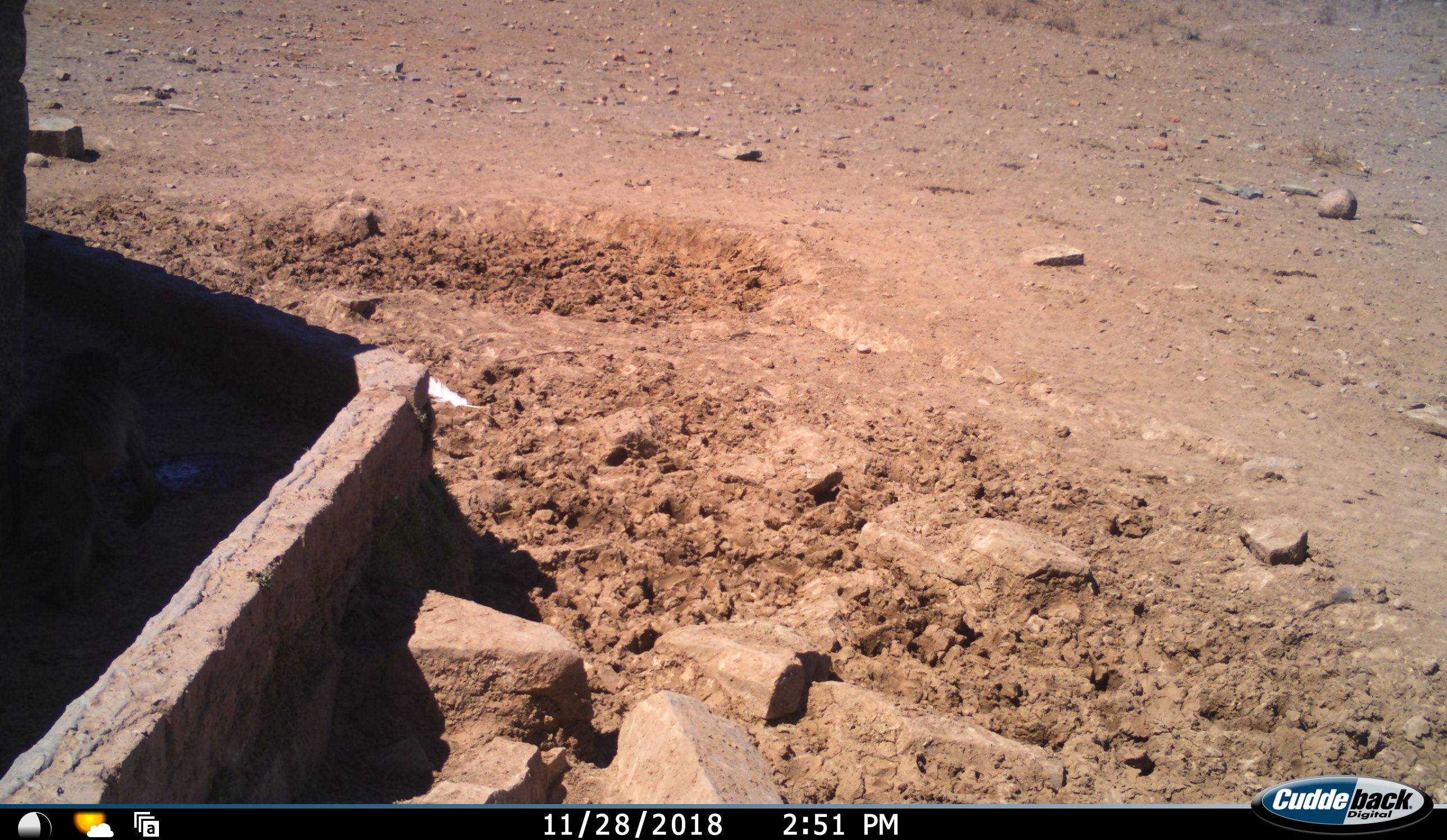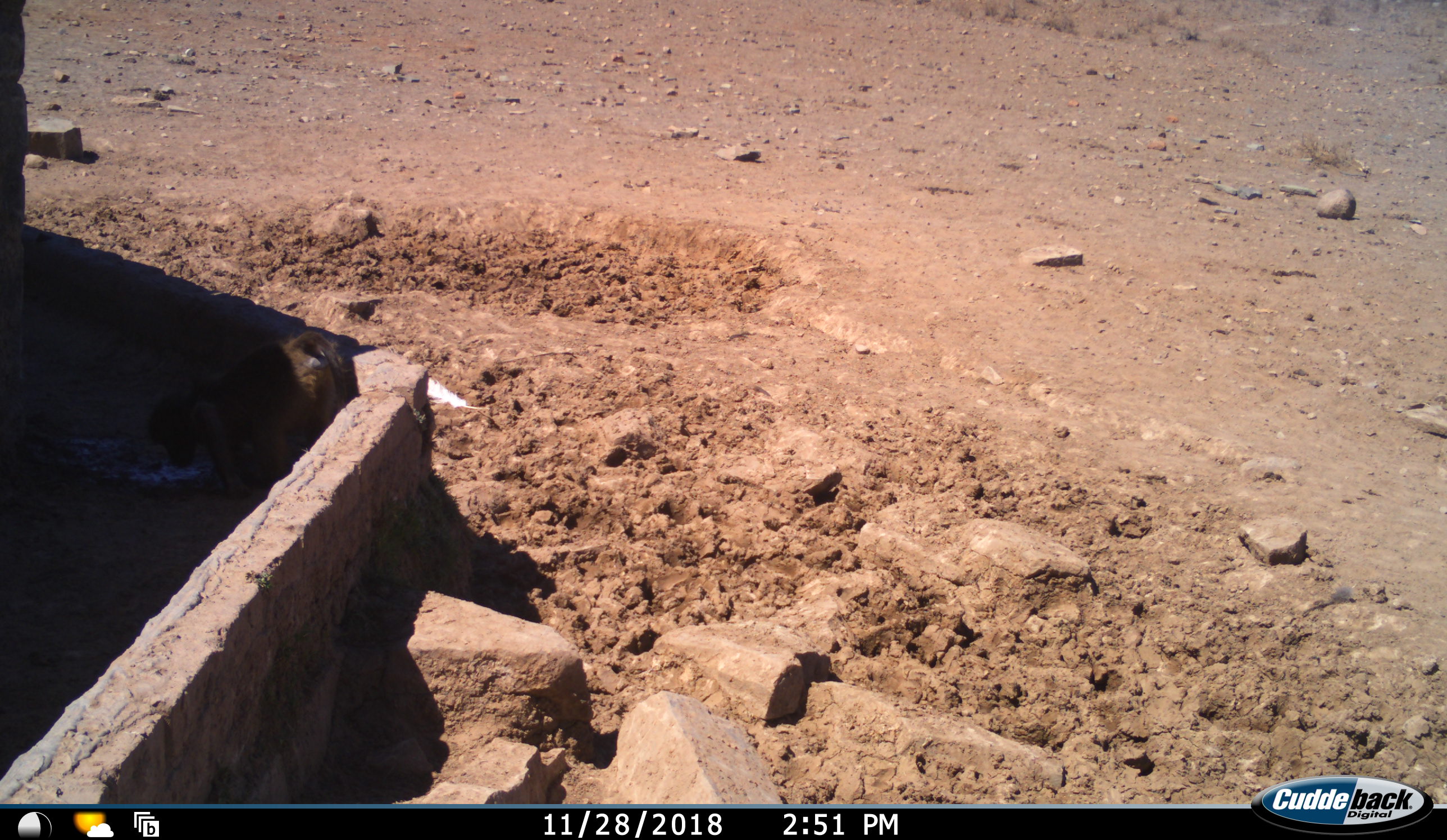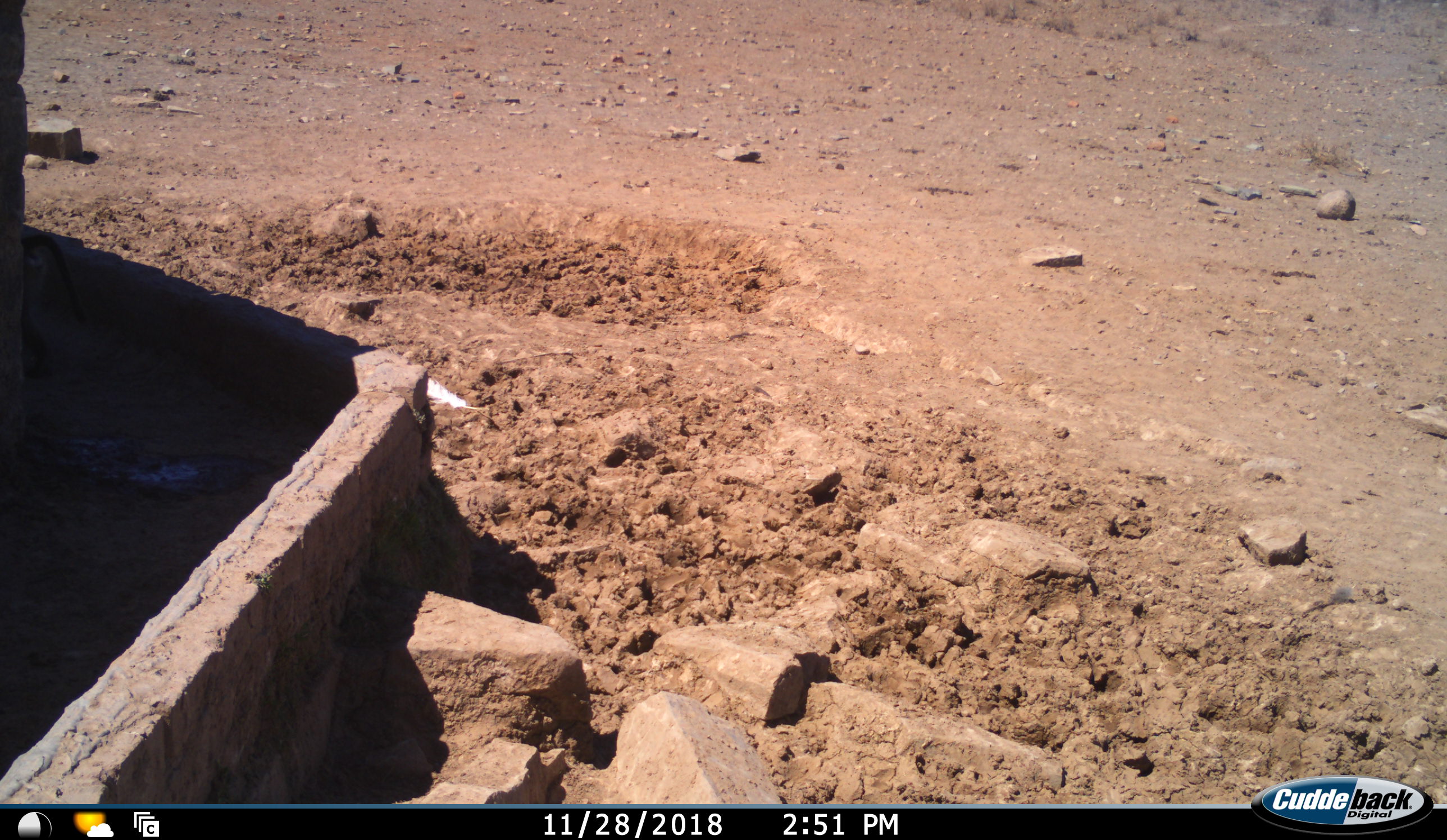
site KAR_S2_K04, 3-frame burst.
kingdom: Animalia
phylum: Chordata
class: Mammalia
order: Primates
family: Cercopithecidae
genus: Papio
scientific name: Papio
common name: baboon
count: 1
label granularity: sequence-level